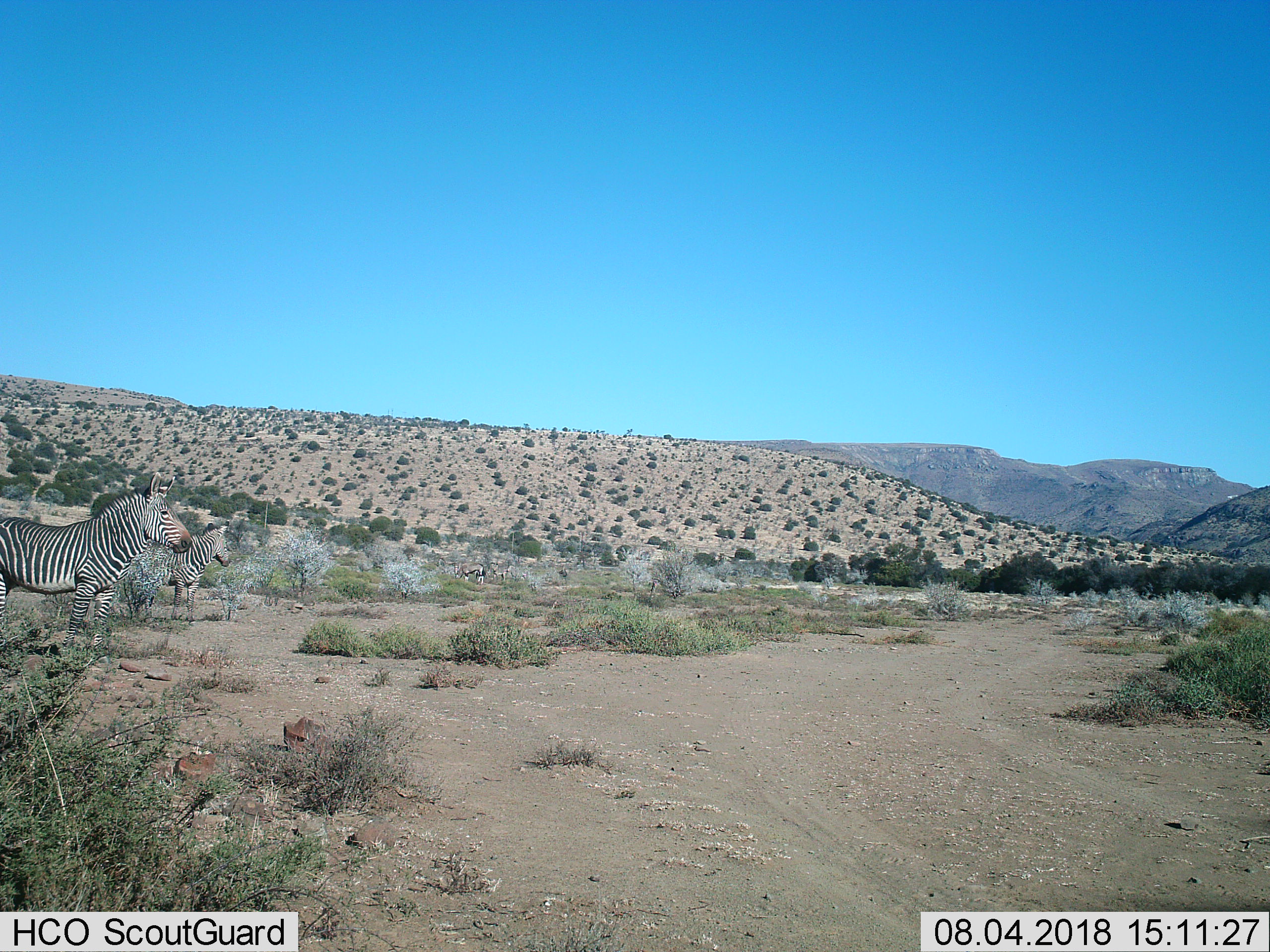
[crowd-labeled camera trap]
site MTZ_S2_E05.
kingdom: Animalia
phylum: Chordata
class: Mammalia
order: Perissodactyla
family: Equidae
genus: Equus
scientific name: Equus zebra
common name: mountain zebra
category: zebramountain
Zebramountain (mountain zebra) (Equus zebra), count 2. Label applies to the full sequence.